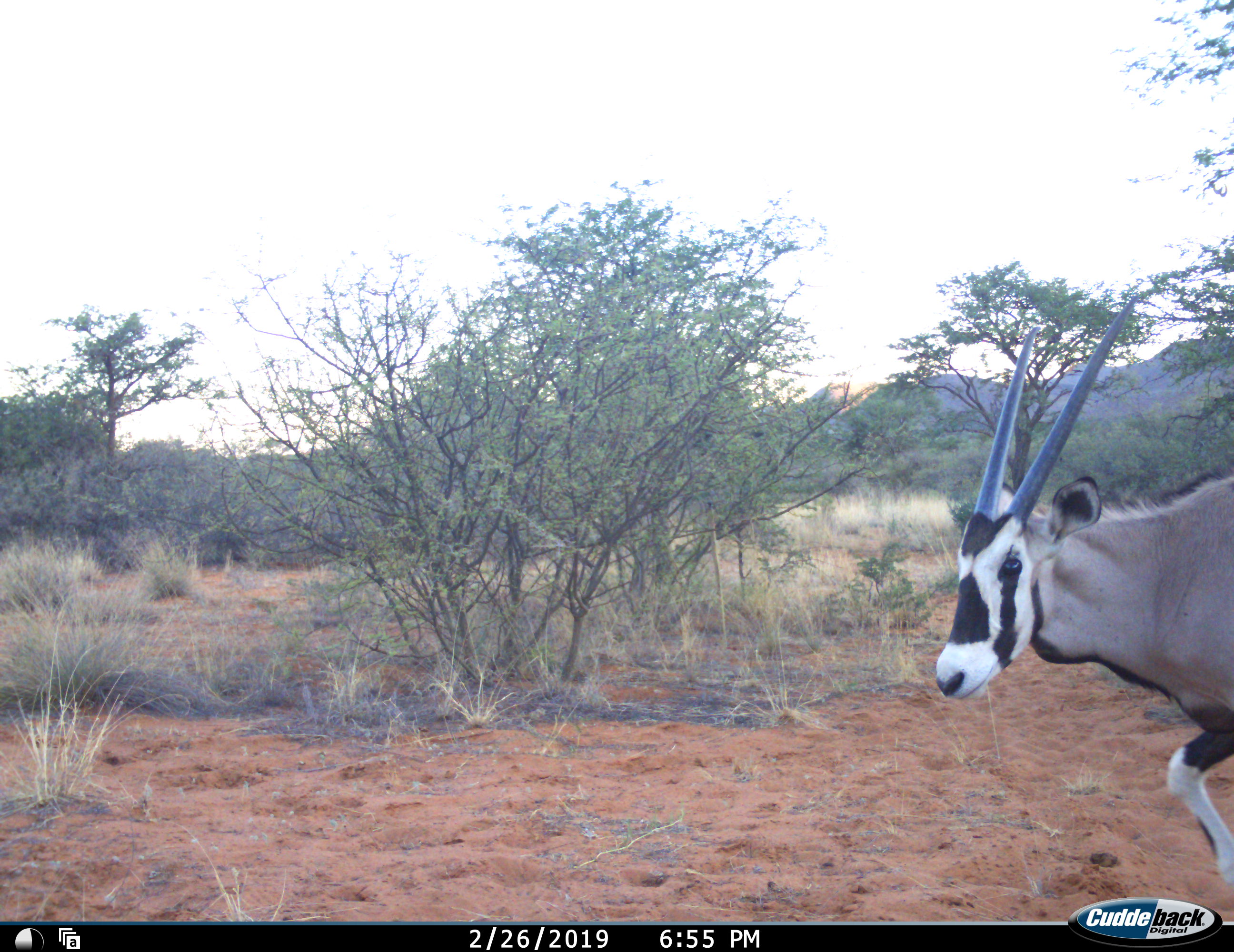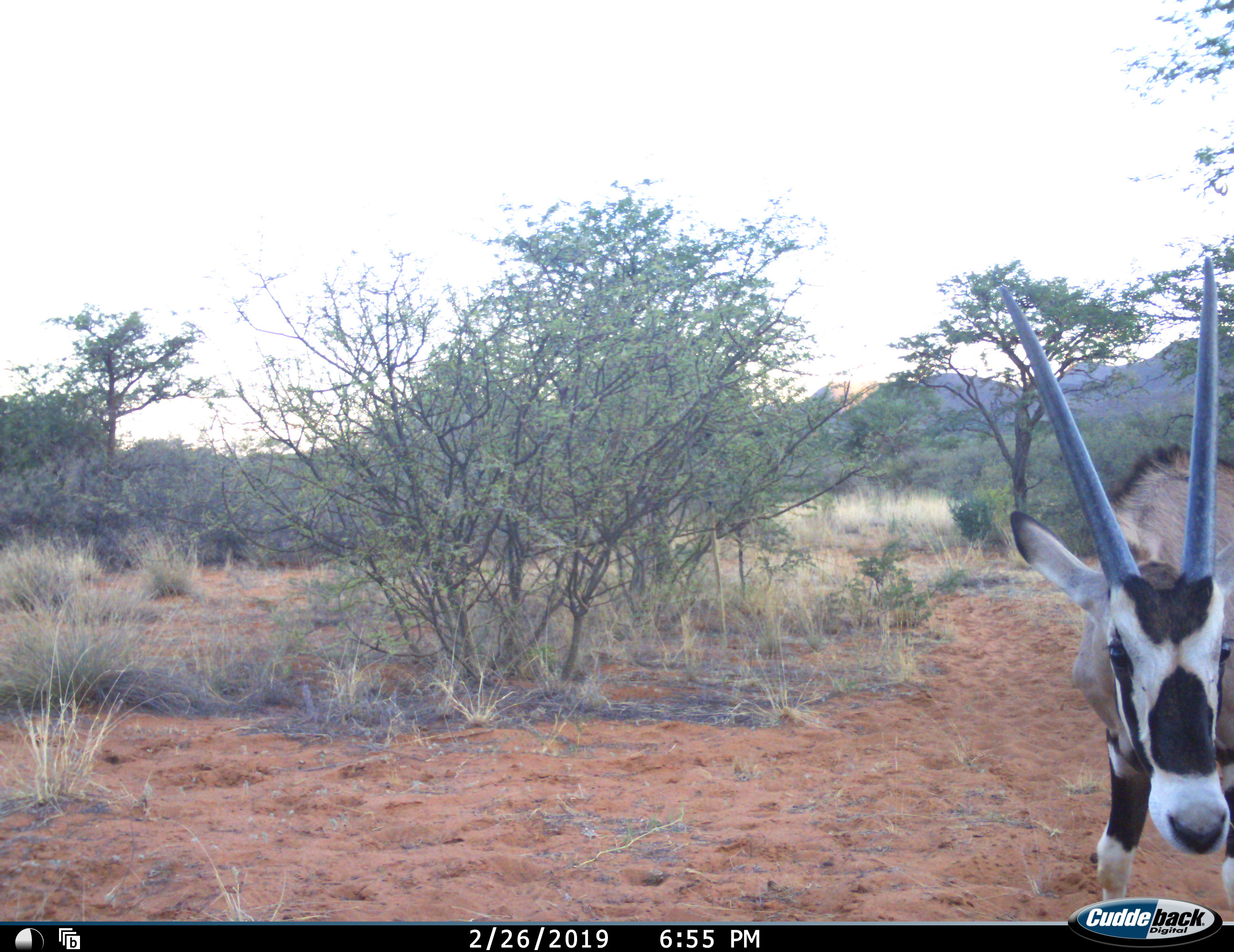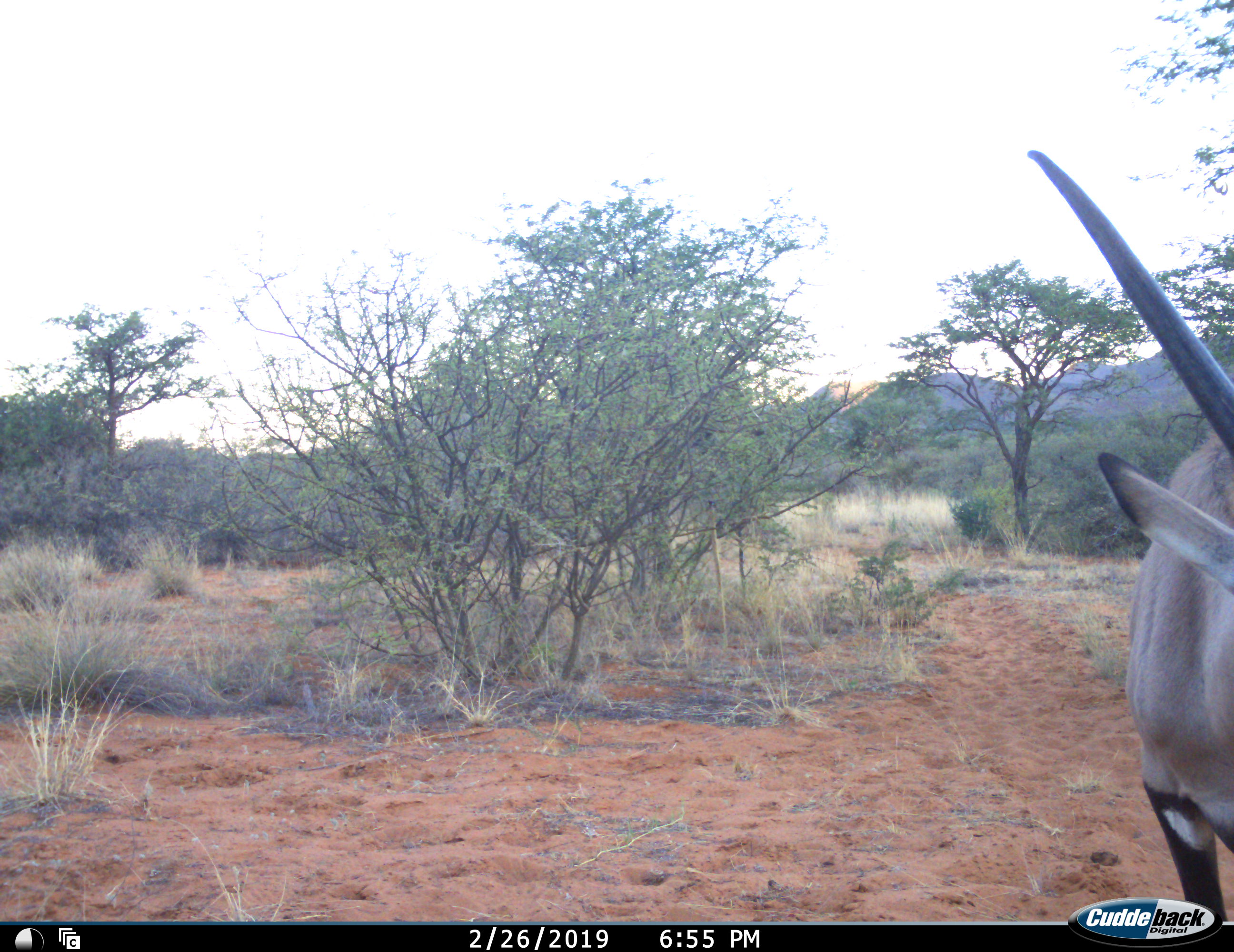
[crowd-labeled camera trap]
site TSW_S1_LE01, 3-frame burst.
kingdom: Animalia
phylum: Chordata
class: Mammalia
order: Artiodactyla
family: Bovidae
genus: Oryx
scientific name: Oryx gazella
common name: gemsbok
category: oryx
Oryx (gemsbok) (Oryx gazella), count 1. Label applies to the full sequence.